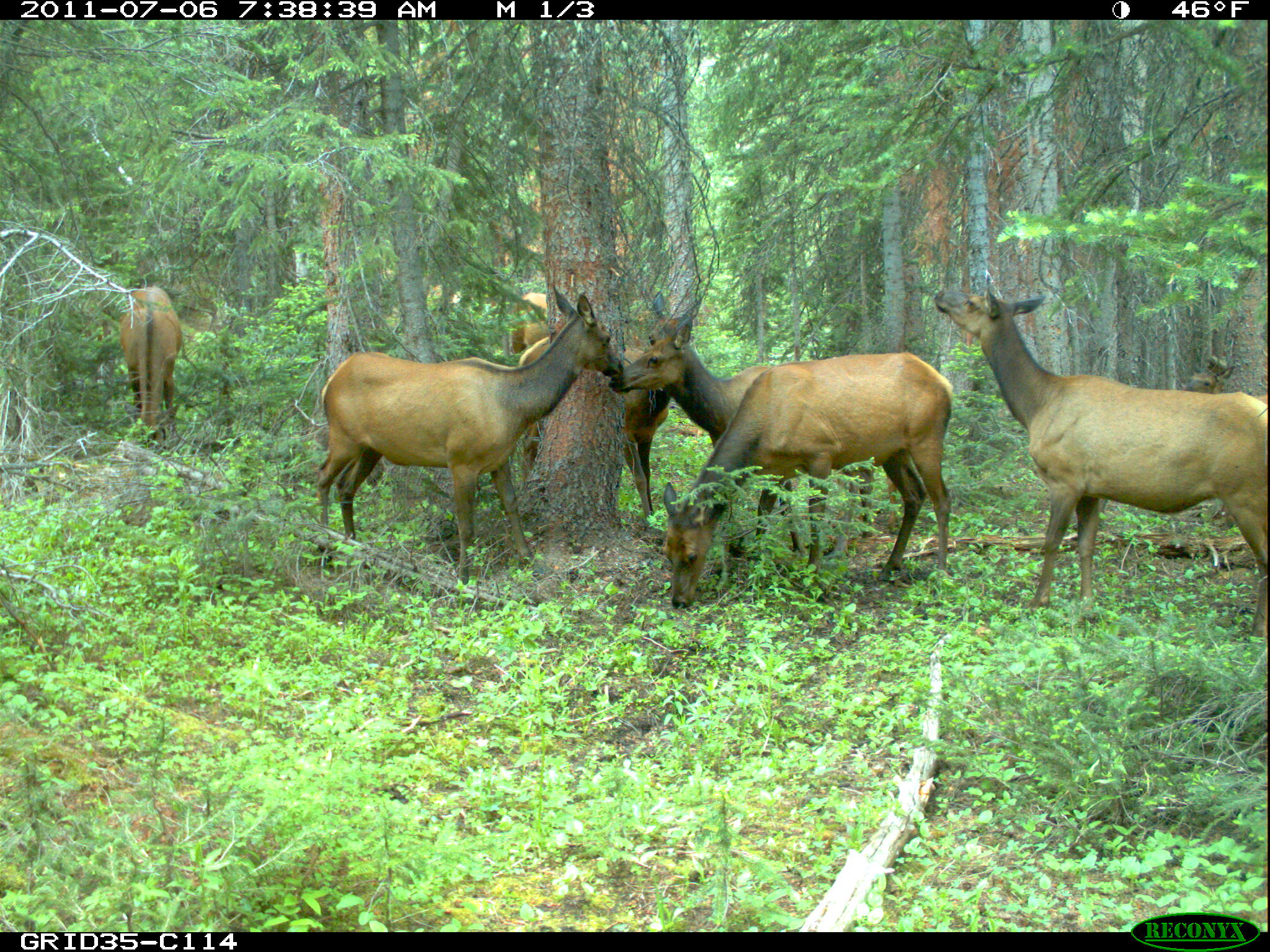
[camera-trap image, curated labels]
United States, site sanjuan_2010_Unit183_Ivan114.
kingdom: Animalia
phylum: Chordata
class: Mammalia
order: Artiodactyla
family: Cervidae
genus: Cervus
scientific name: Cervus elaphus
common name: red deer